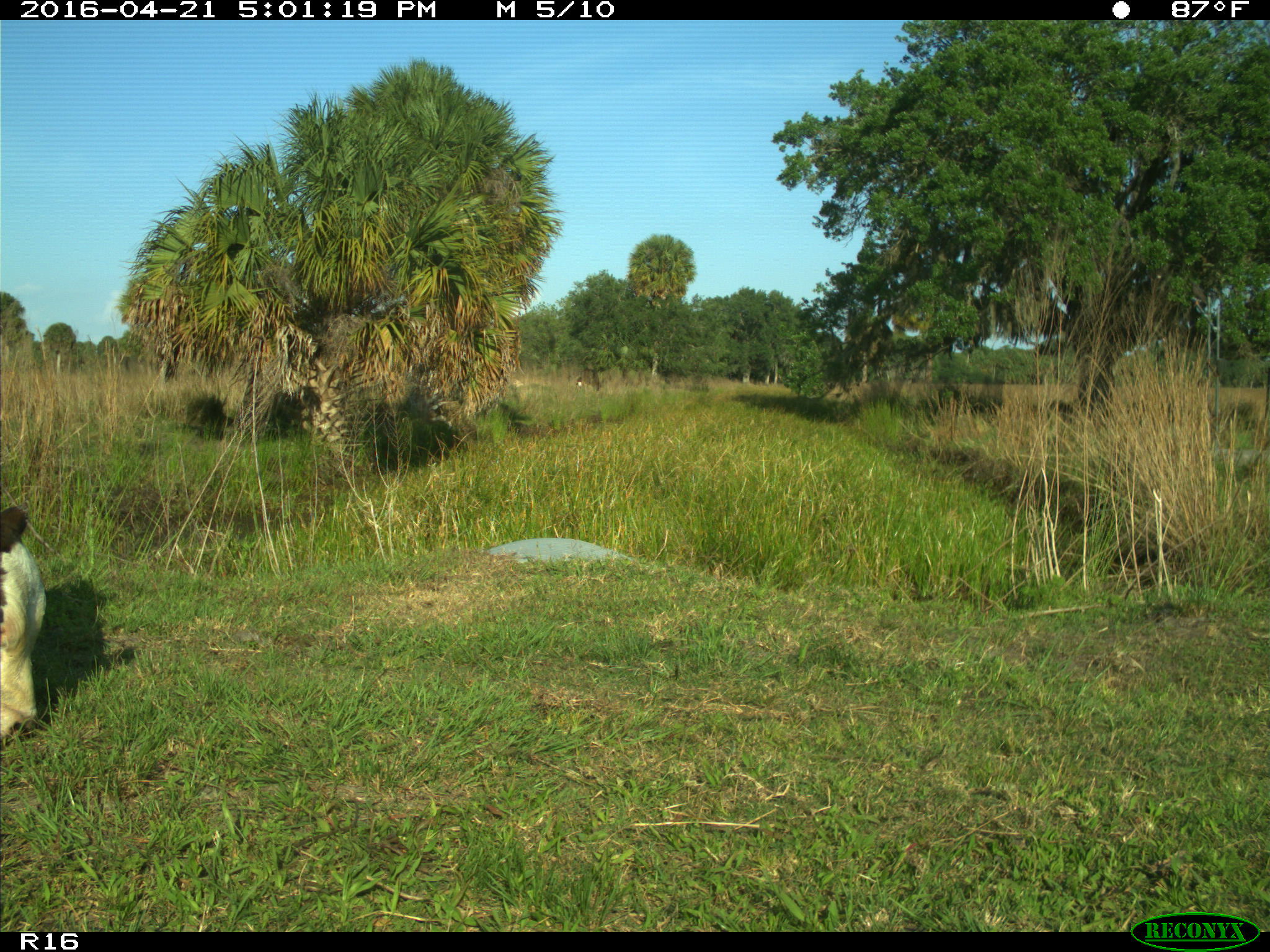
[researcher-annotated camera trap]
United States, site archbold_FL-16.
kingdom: Animalia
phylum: Chordata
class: Mammalia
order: Artiodactyla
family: Bovidae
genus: Bos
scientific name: Bos taurus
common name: domestic cow